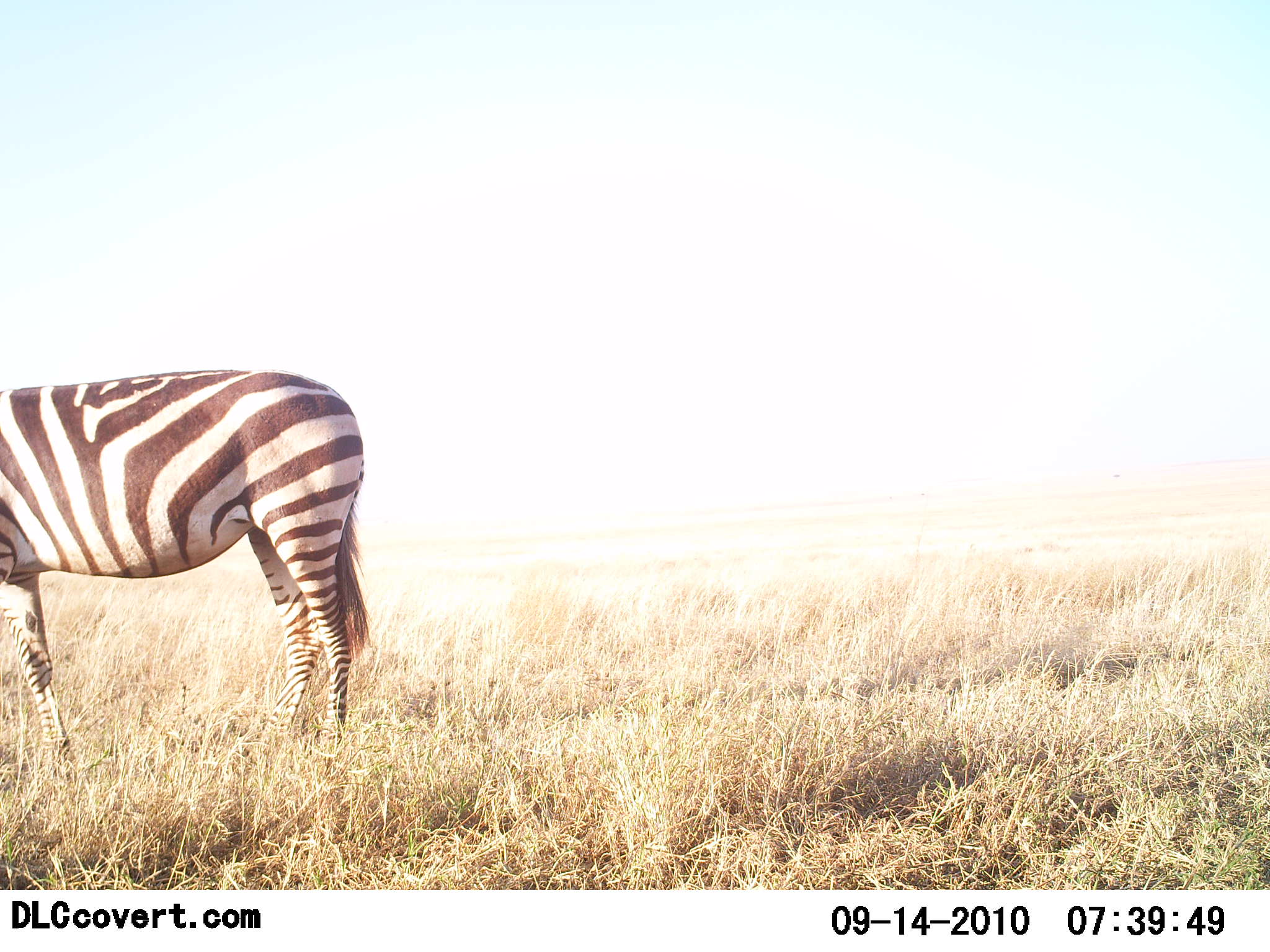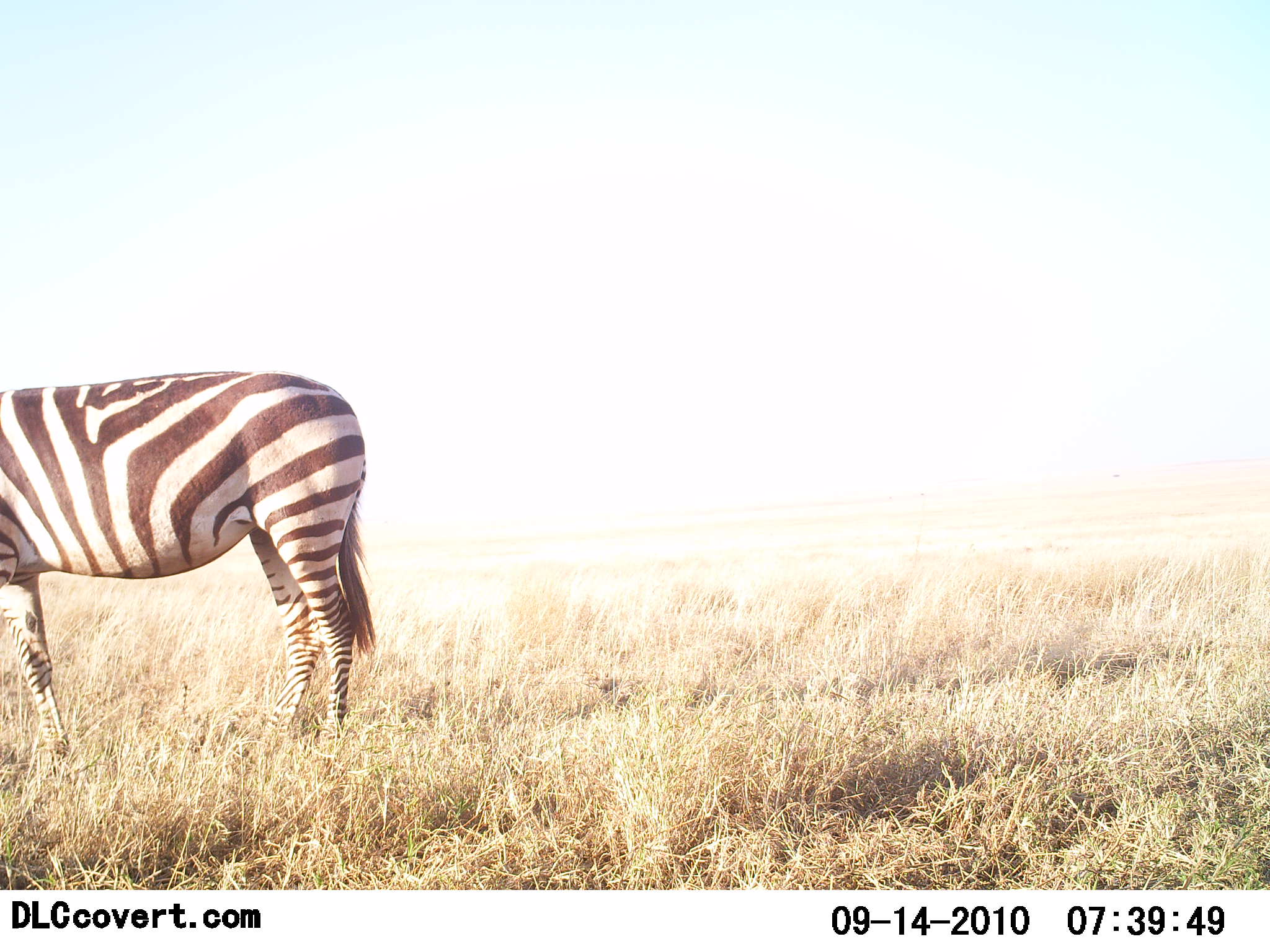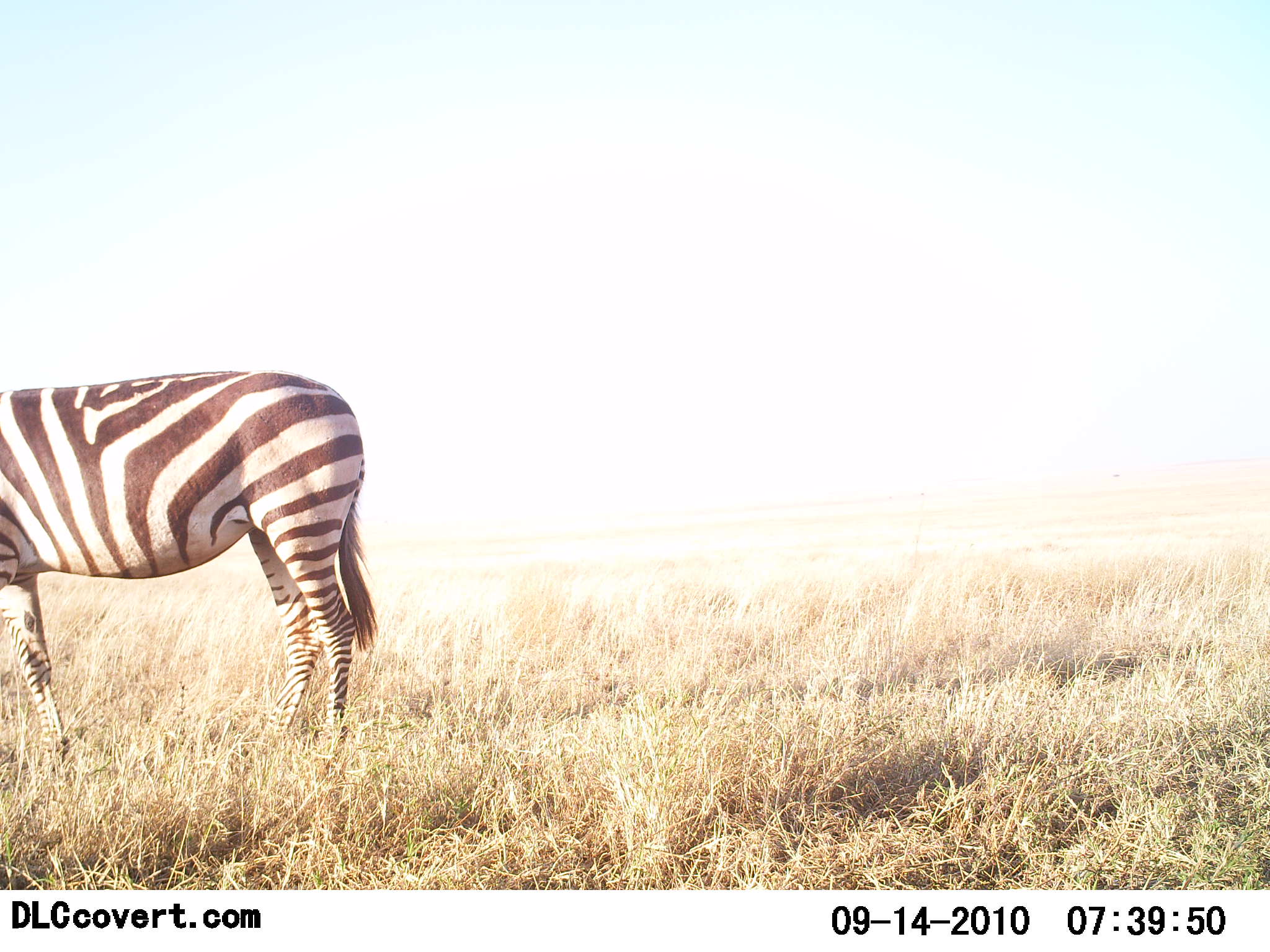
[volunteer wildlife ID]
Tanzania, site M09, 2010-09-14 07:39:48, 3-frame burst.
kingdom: Animalia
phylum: Chordata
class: Mammalia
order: Perissodactyla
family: Equidae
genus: Equus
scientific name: Equus quagga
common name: plains zebra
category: zebra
Zebra (plains zebra) (Equus quagga), count 1. Behavior (volunteer vote fractions): standing 100%, resting 7%, moving 0%, interacting 0%. Young present (vote fraction): 0%. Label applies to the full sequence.